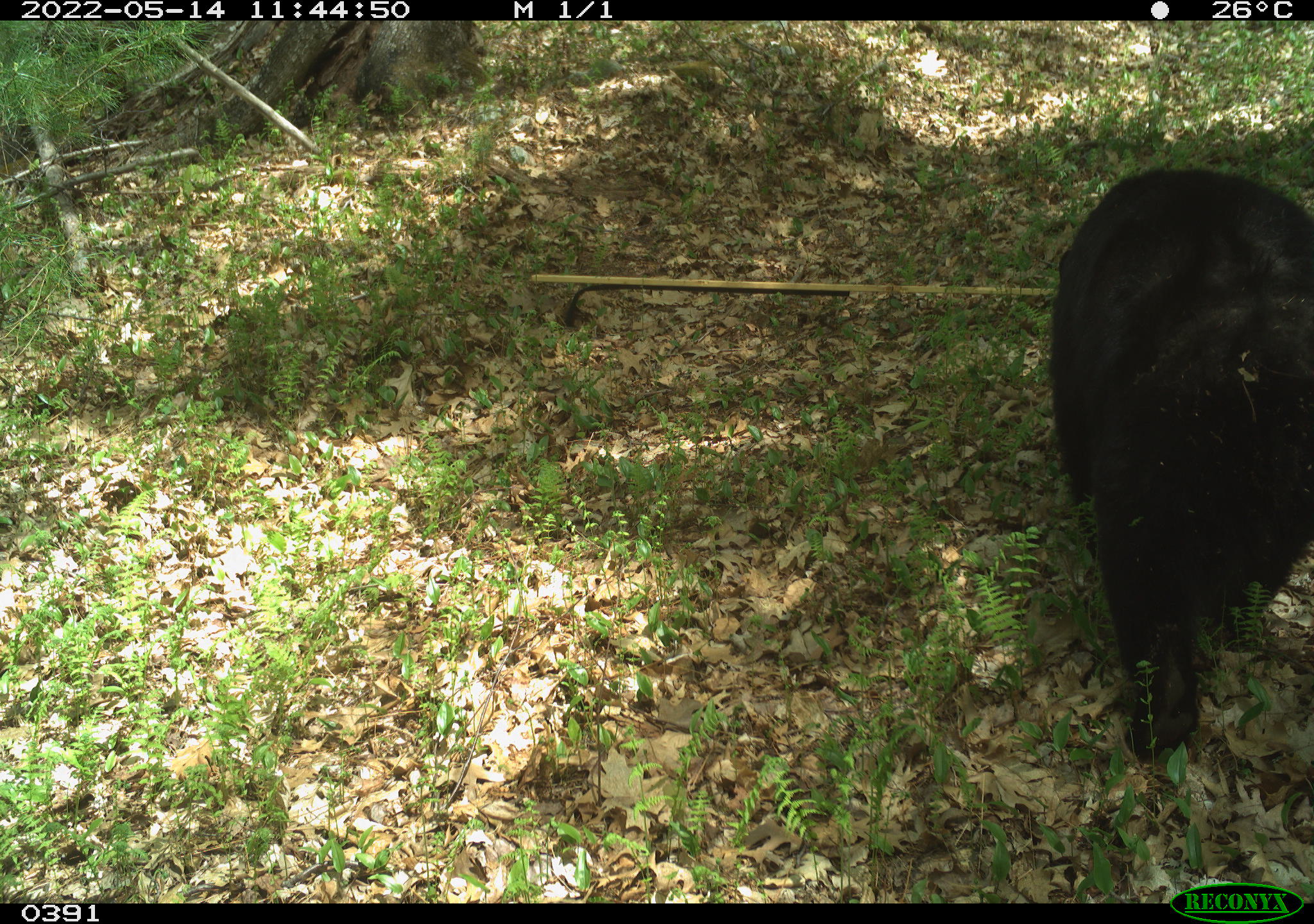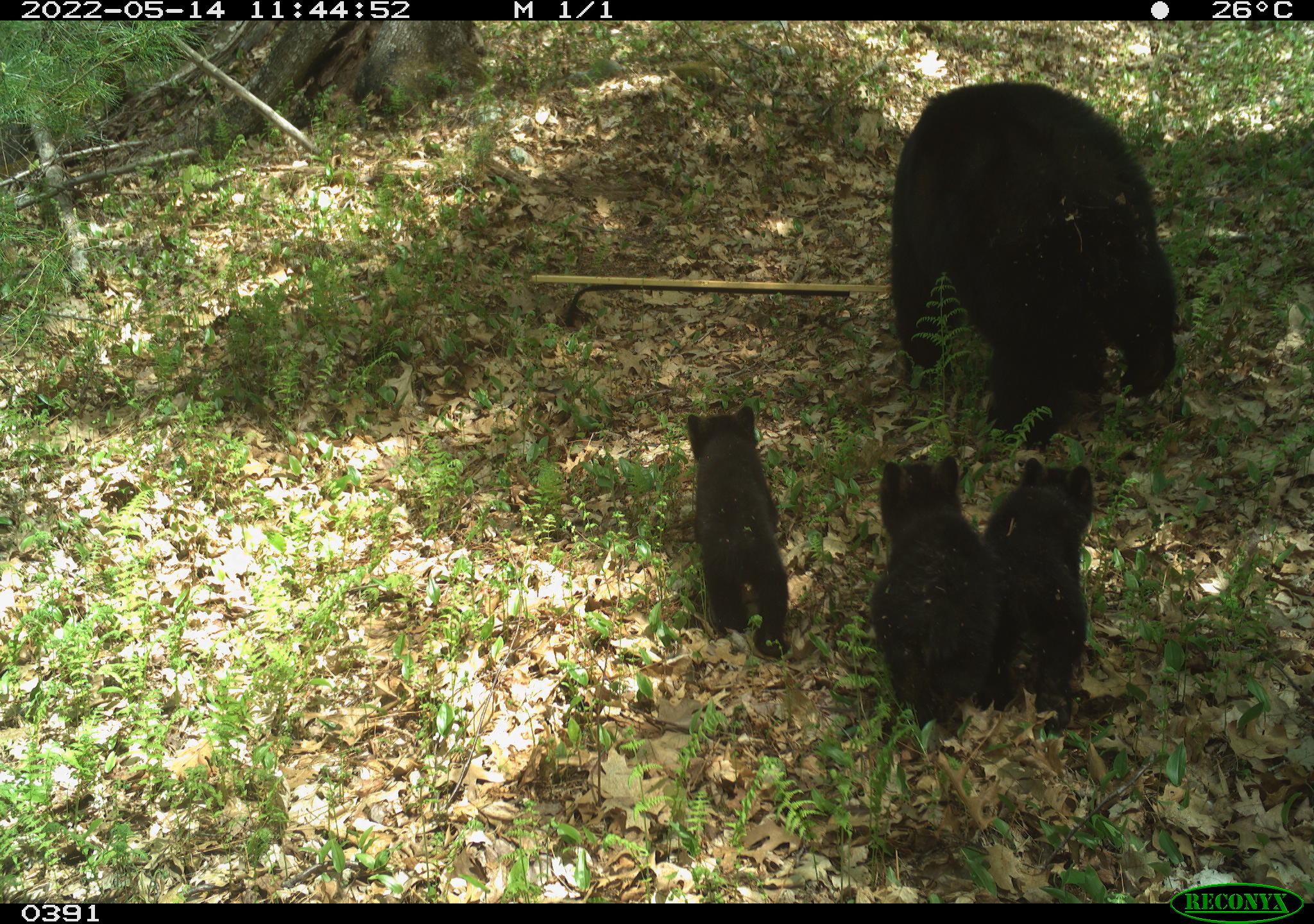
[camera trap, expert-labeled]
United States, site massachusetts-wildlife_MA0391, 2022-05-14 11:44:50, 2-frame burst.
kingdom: Animalia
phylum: Chordata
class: Mammalia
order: Carnivora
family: Ursidae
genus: Ursus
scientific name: Ursus americanus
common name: black bear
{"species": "black bear (Ursus americanus)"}